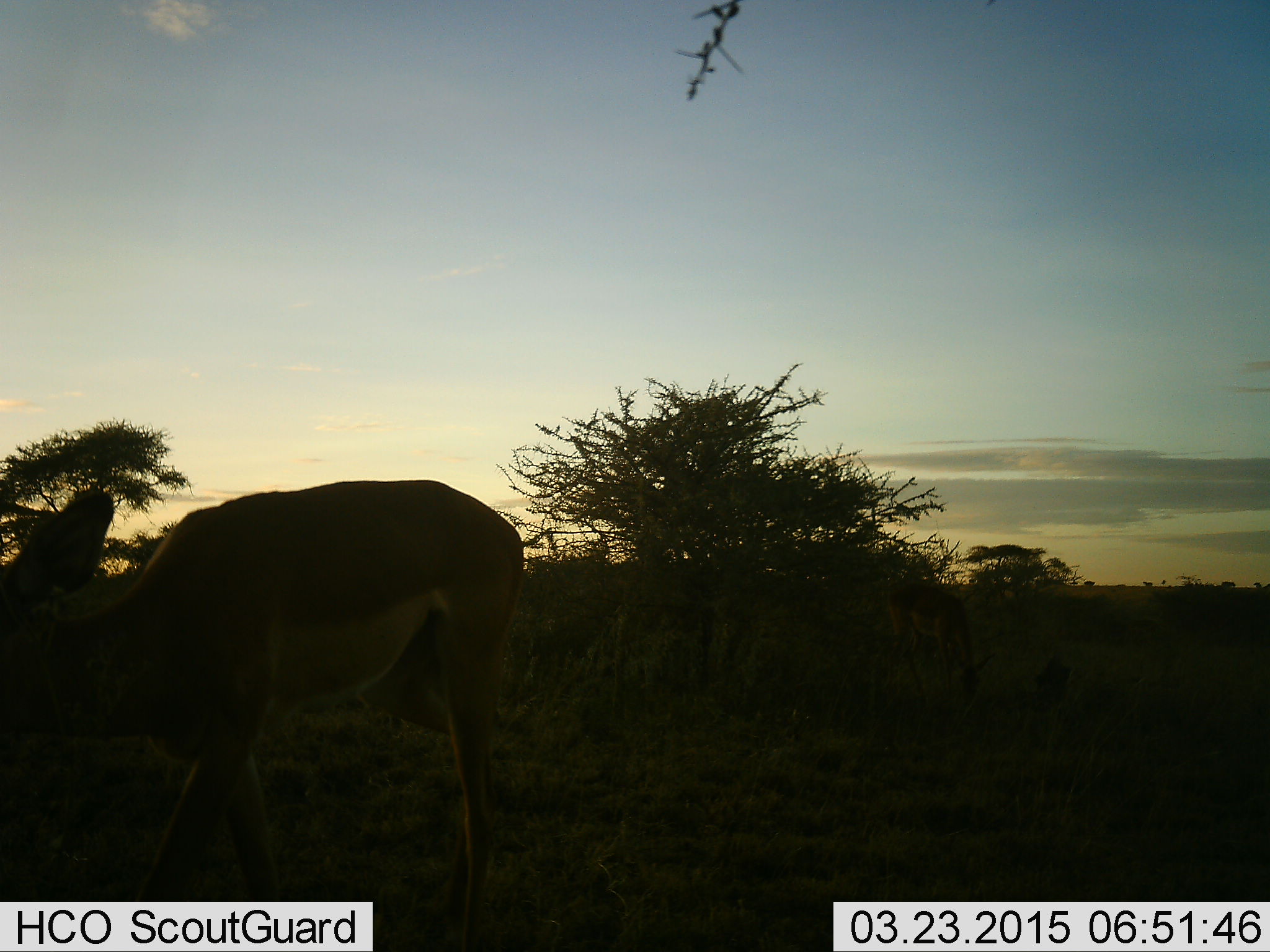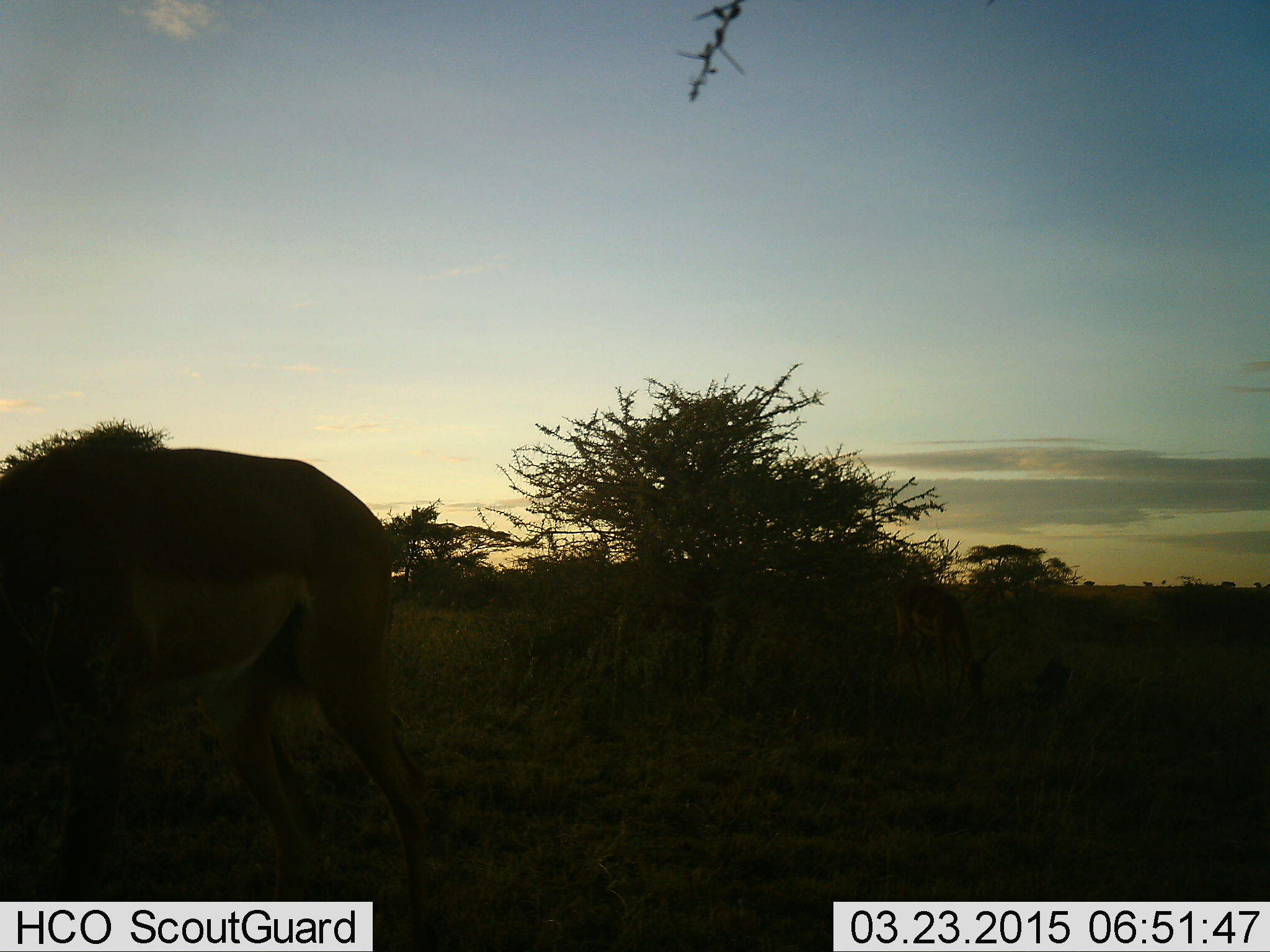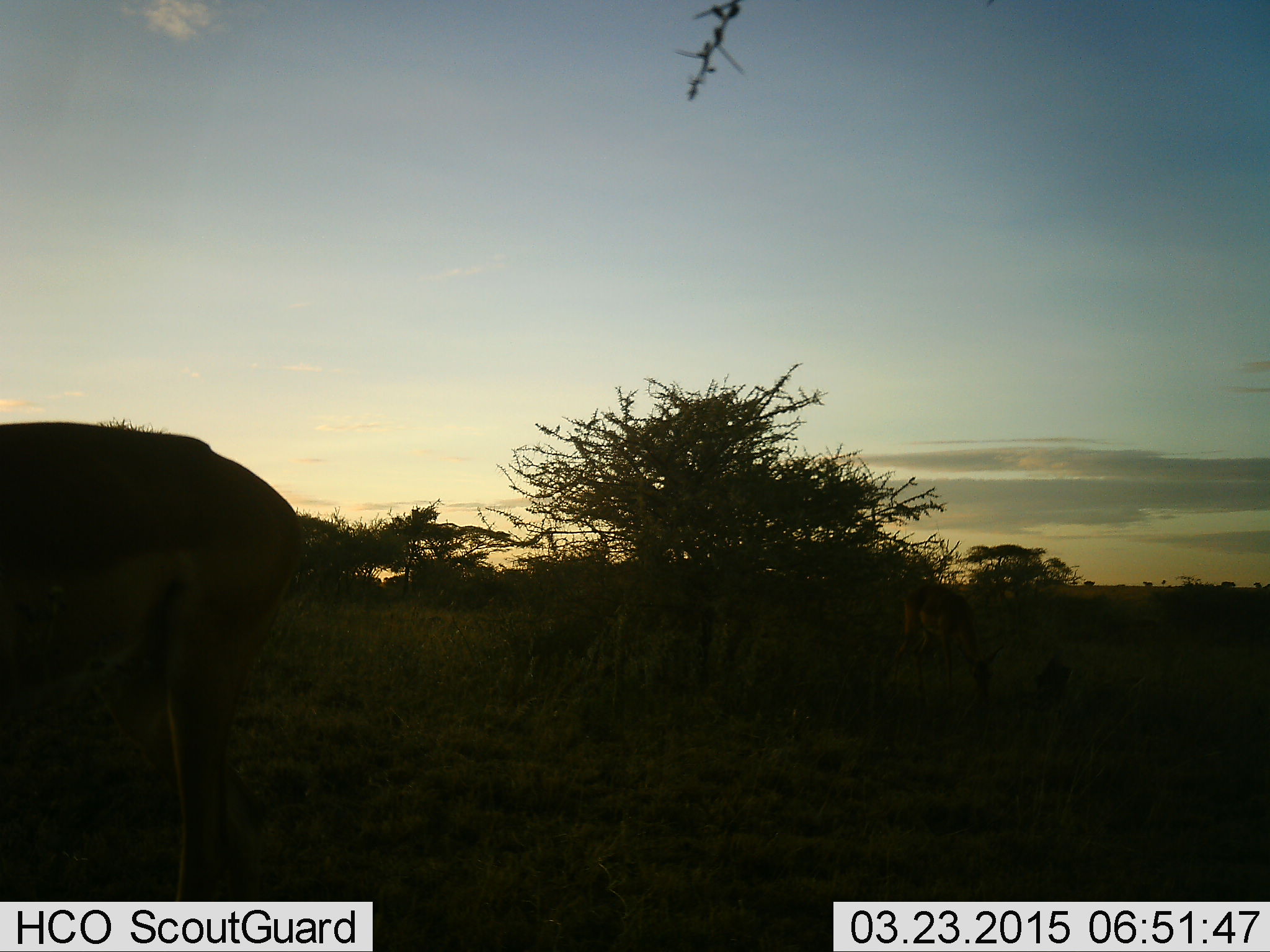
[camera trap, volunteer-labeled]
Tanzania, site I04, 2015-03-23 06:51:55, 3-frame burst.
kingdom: Animalia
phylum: Chordata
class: Mammalia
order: Artiodactyla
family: Bovidae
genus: Aepyceros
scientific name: Aepyceros melampus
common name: impala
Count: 2.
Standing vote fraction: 40%.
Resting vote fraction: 0%.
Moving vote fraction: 90%.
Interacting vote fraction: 0%.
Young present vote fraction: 0%.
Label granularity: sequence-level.